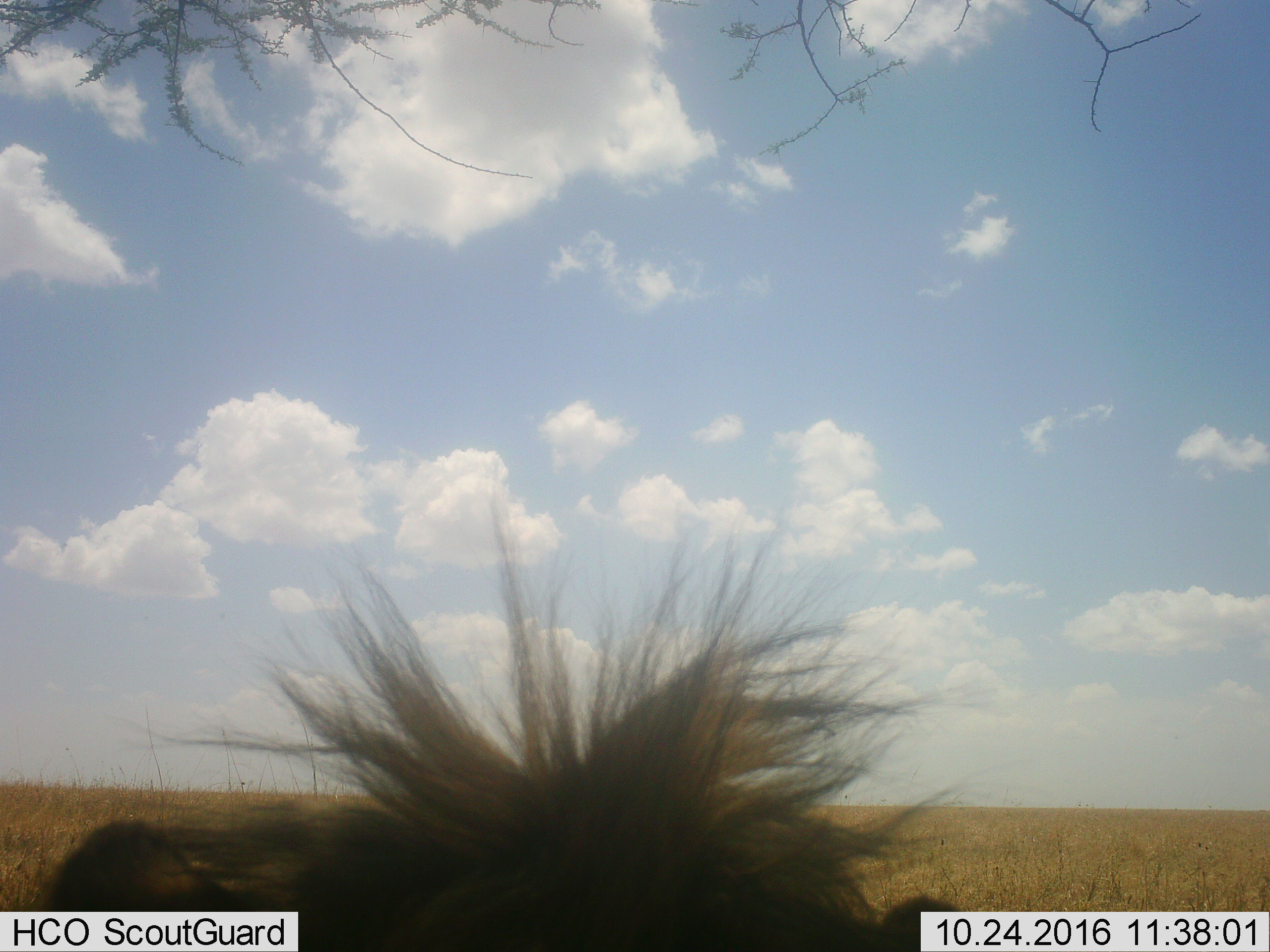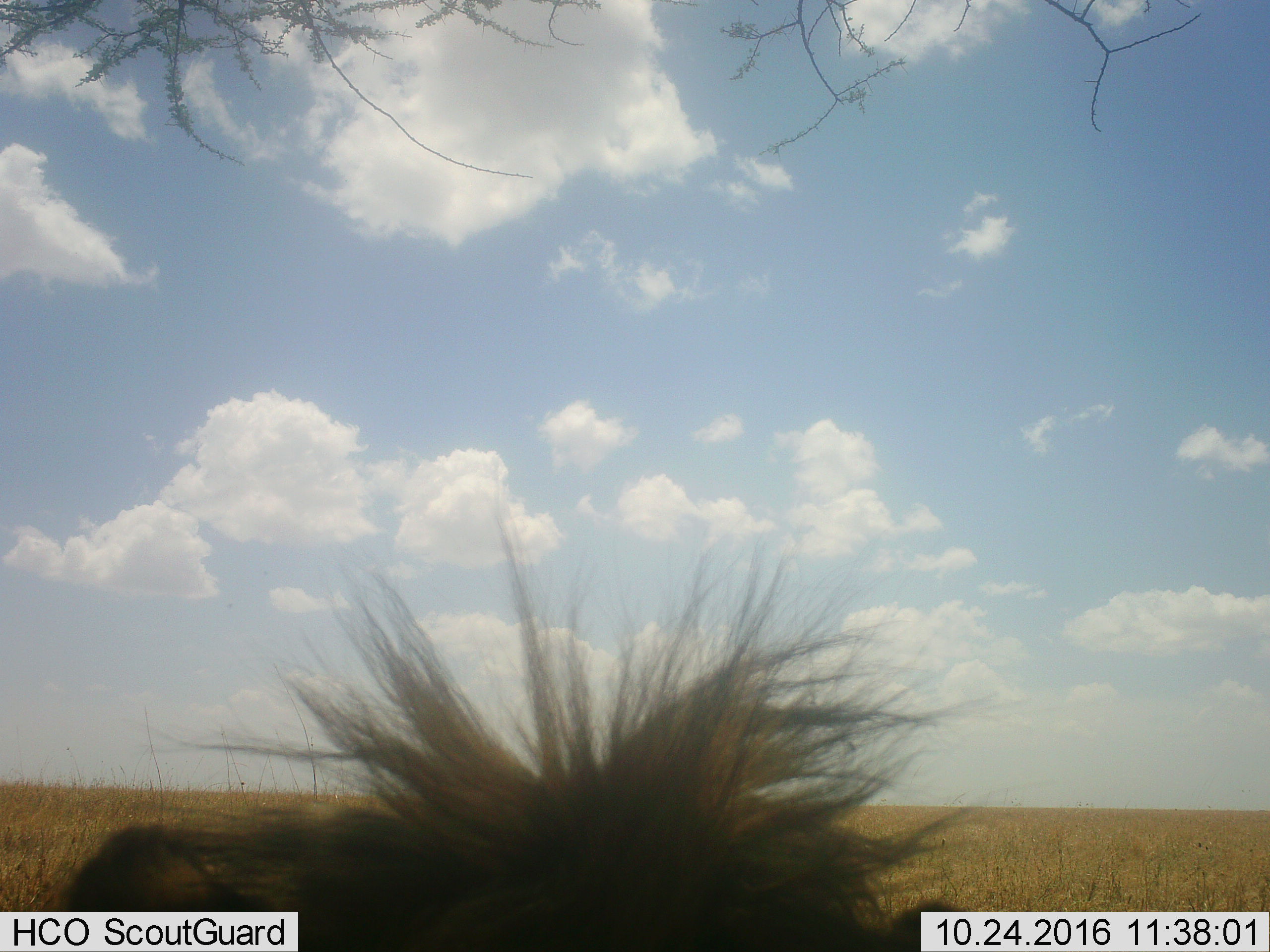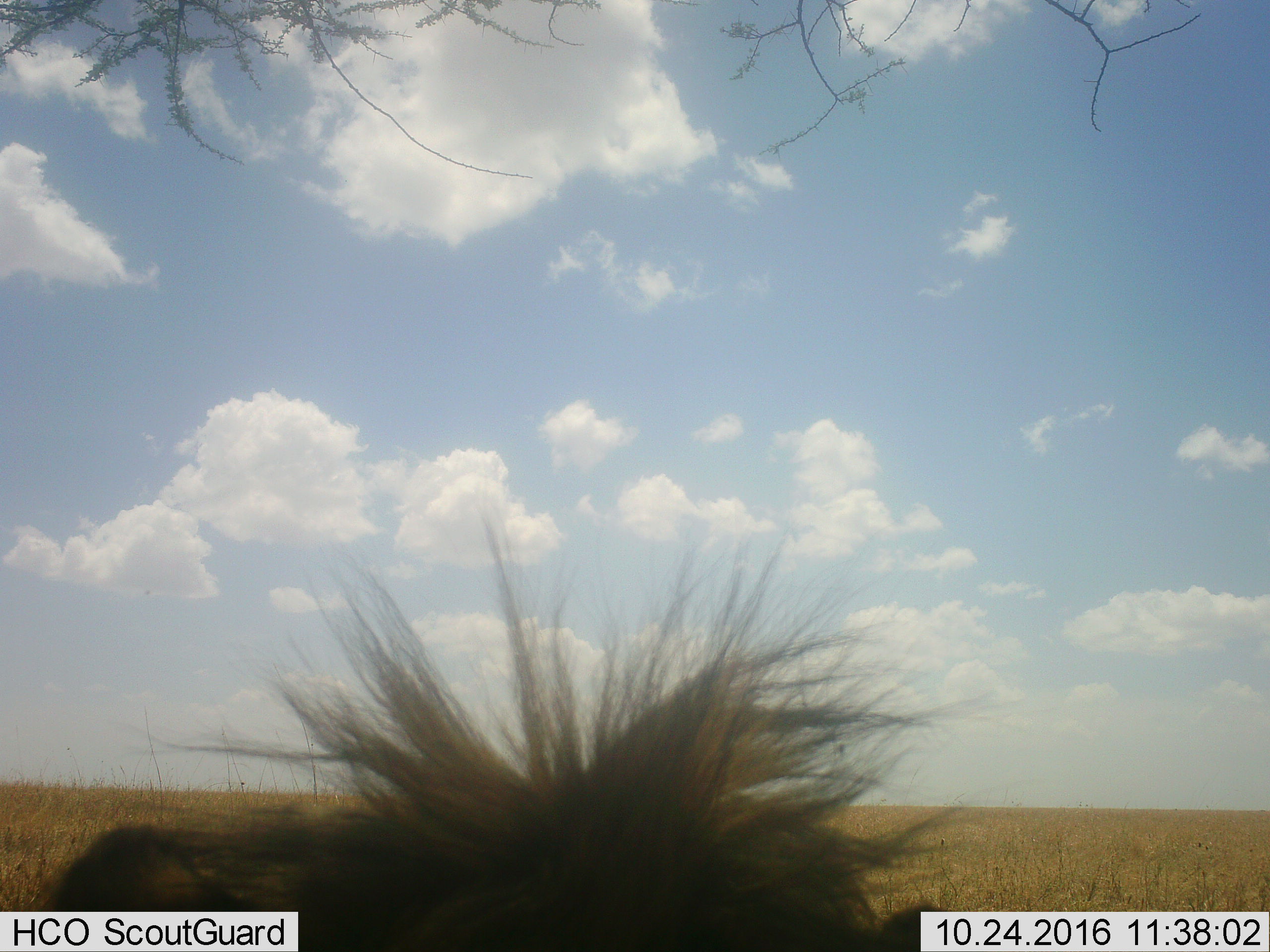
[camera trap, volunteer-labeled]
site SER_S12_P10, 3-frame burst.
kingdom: Animalia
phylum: Chordata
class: Mammalia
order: Carnivora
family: Felidae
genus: Panthera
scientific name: Panthera leo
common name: lion male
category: lionmale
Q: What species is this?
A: Lionmale (lion male) (Panthera leo).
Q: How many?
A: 1.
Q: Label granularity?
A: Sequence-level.